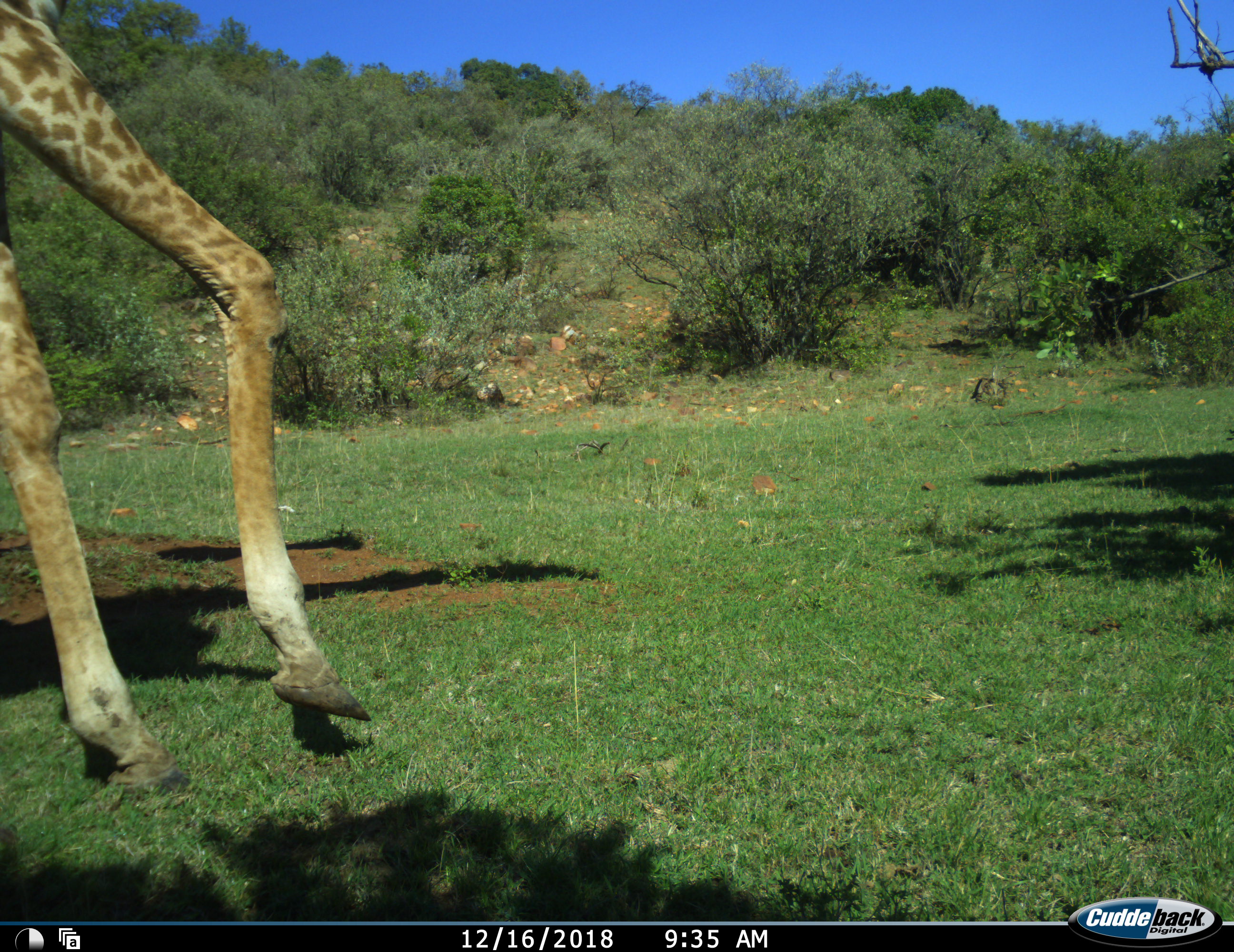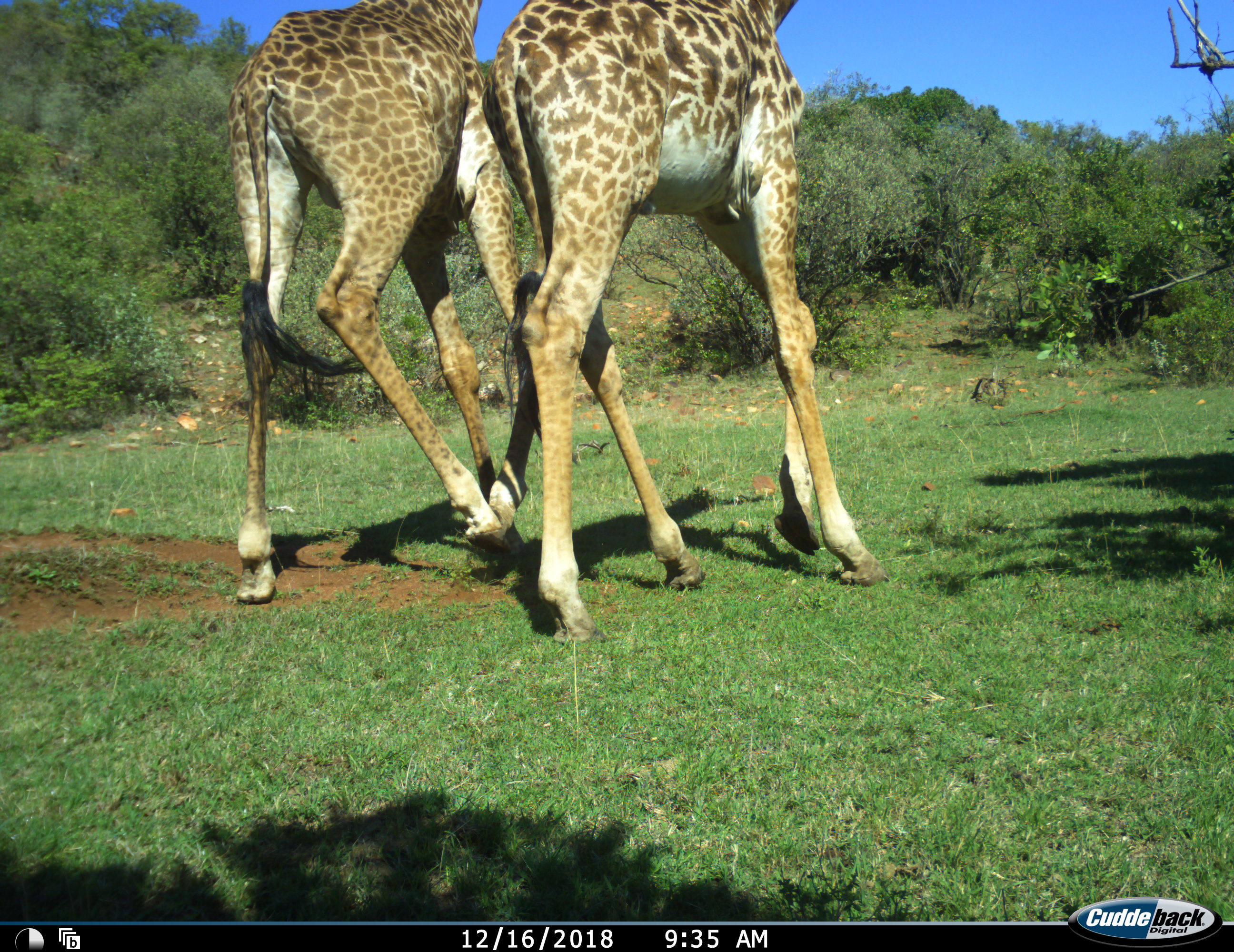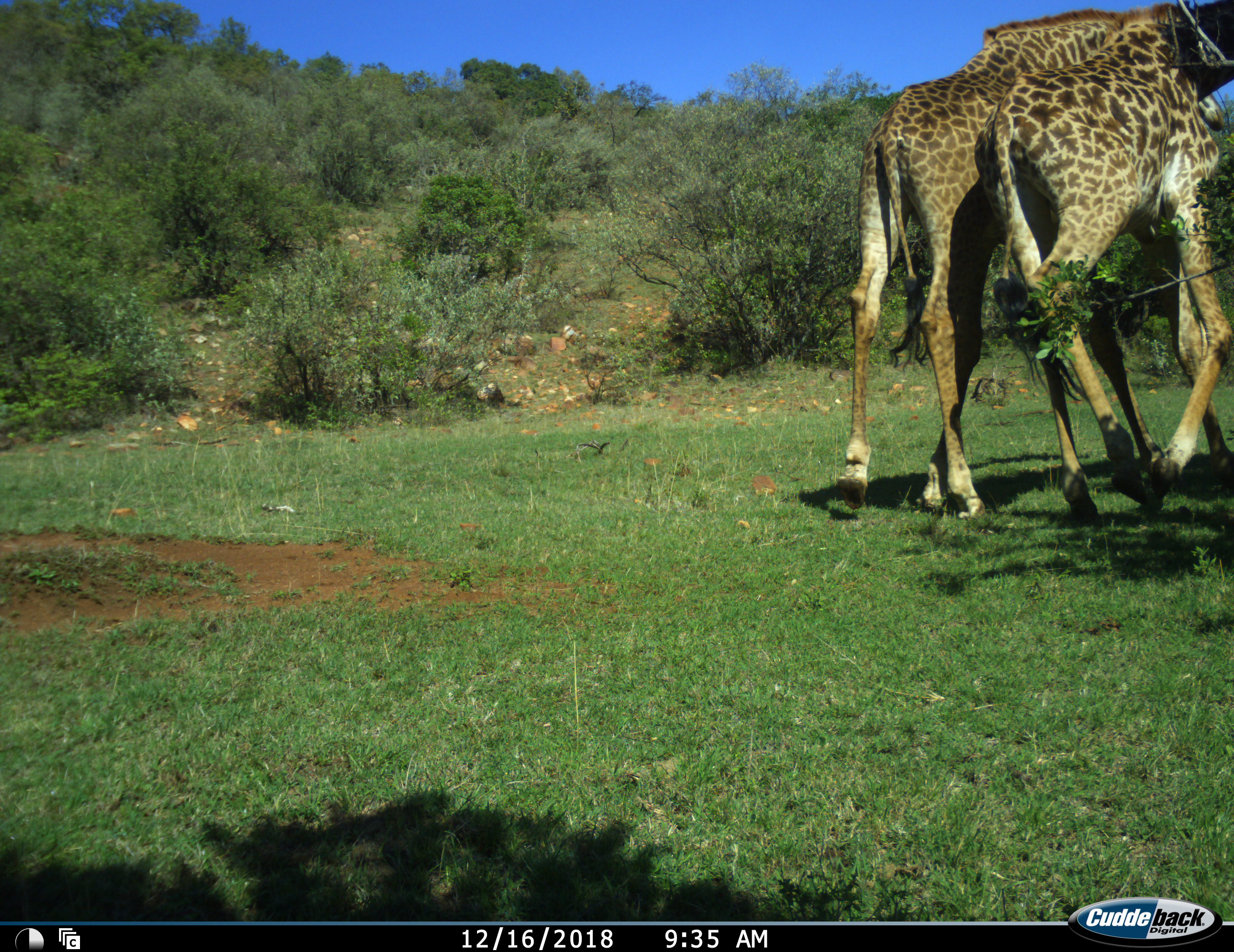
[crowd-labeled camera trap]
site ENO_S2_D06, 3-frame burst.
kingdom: Animalia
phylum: Chordata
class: Mammalia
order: Artiodactyla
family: Giraffidae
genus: Giraffa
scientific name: Giraffa camelopardalis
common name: giraffe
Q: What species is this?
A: Giraffe (Giraffa camelopardalis).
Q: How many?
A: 2.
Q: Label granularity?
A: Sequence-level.